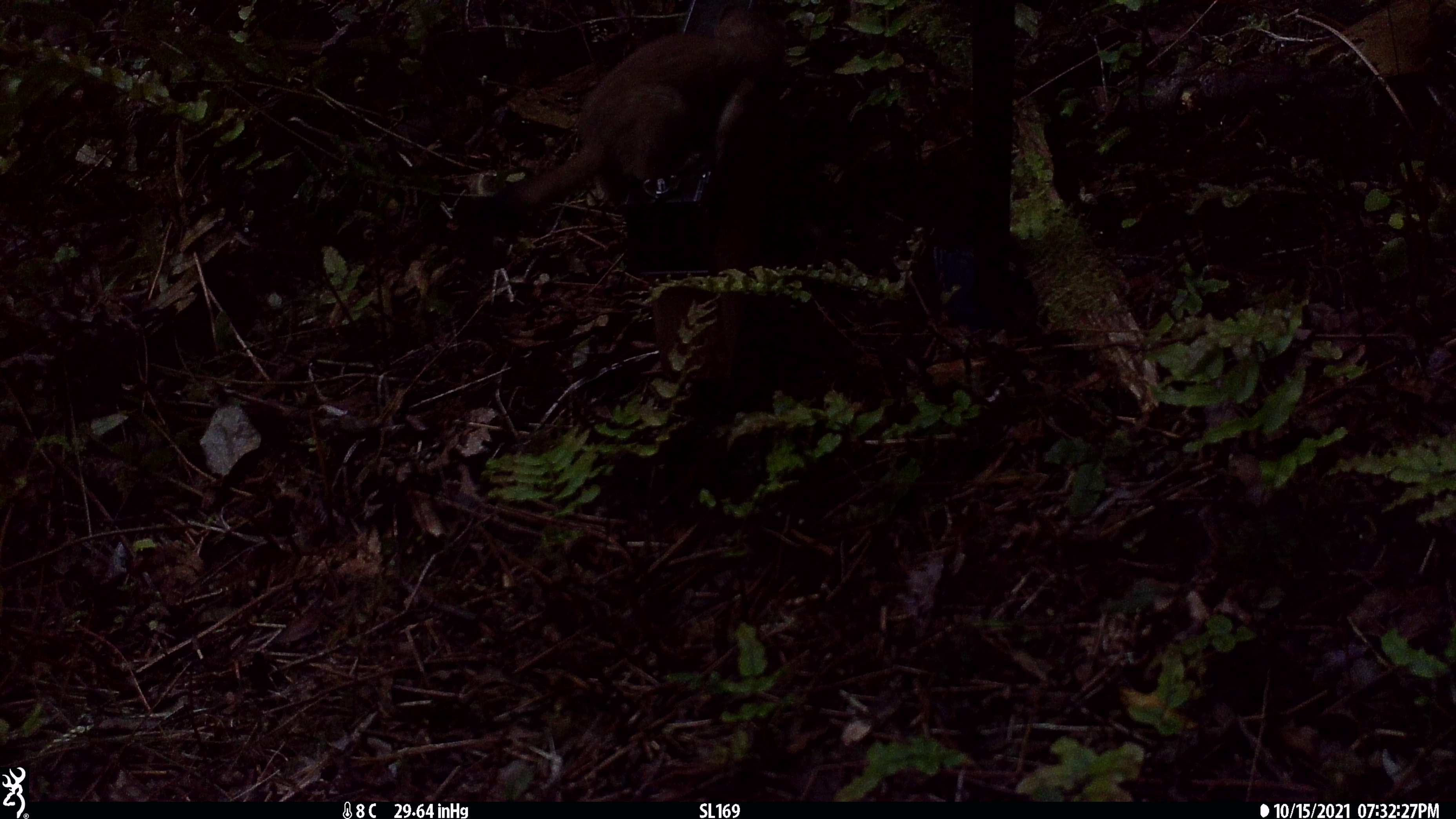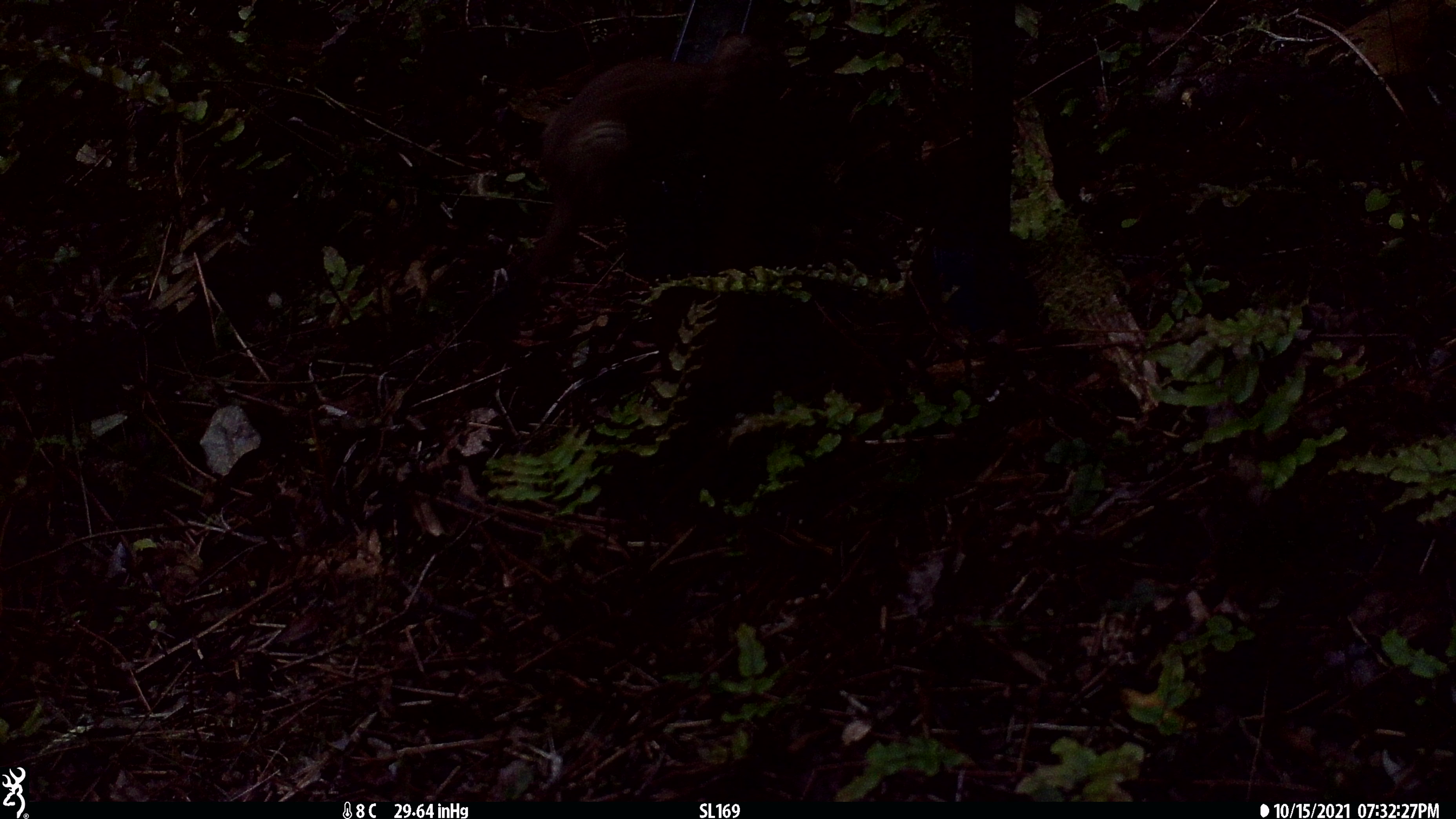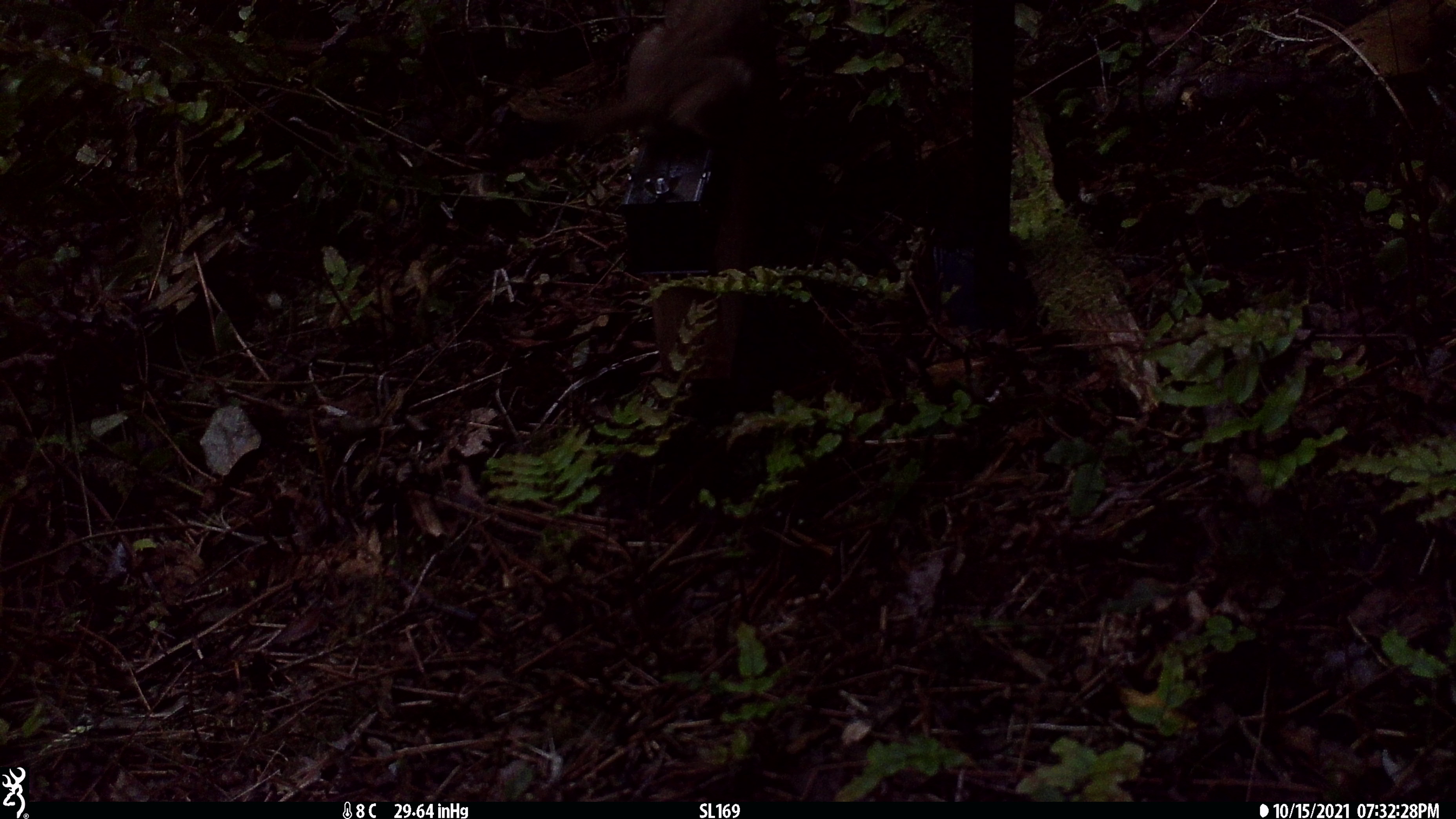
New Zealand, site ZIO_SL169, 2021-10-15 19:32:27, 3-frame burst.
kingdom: Animalia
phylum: Chordata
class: Mammalia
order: Carnivora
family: Mustelidae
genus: Mustela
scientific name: Mustela erminea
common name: stoat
Stoat (Mustela erminea).